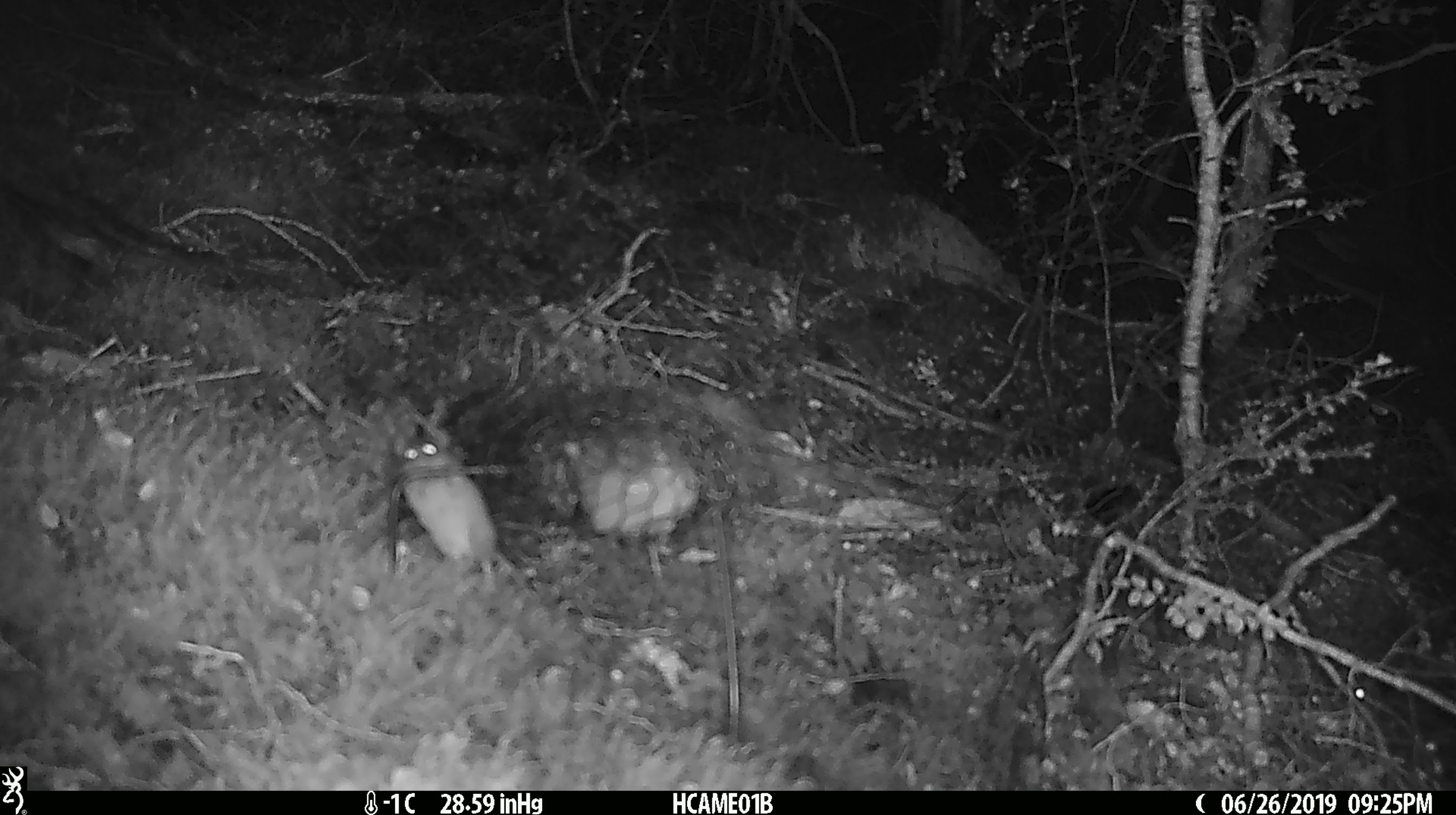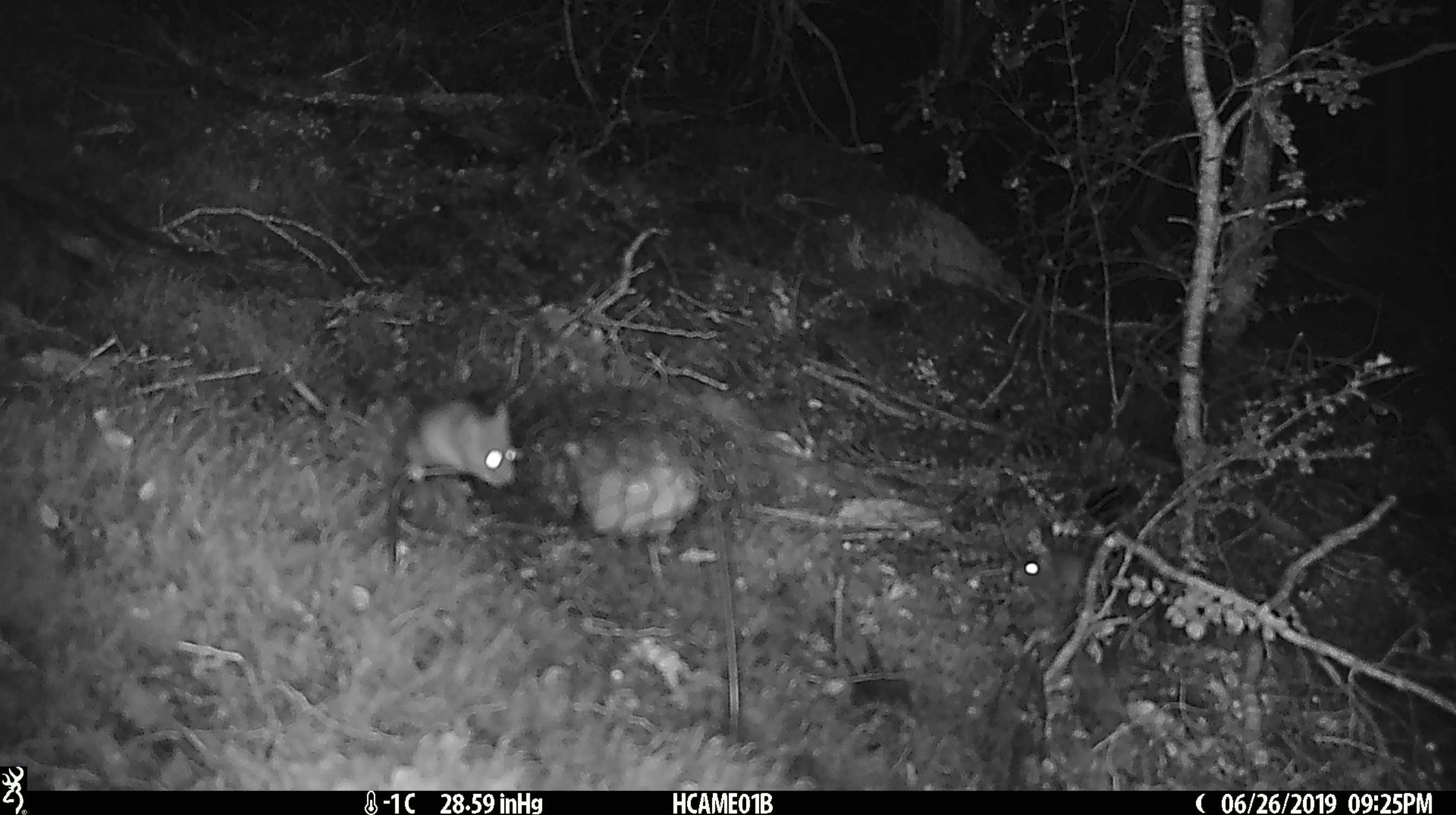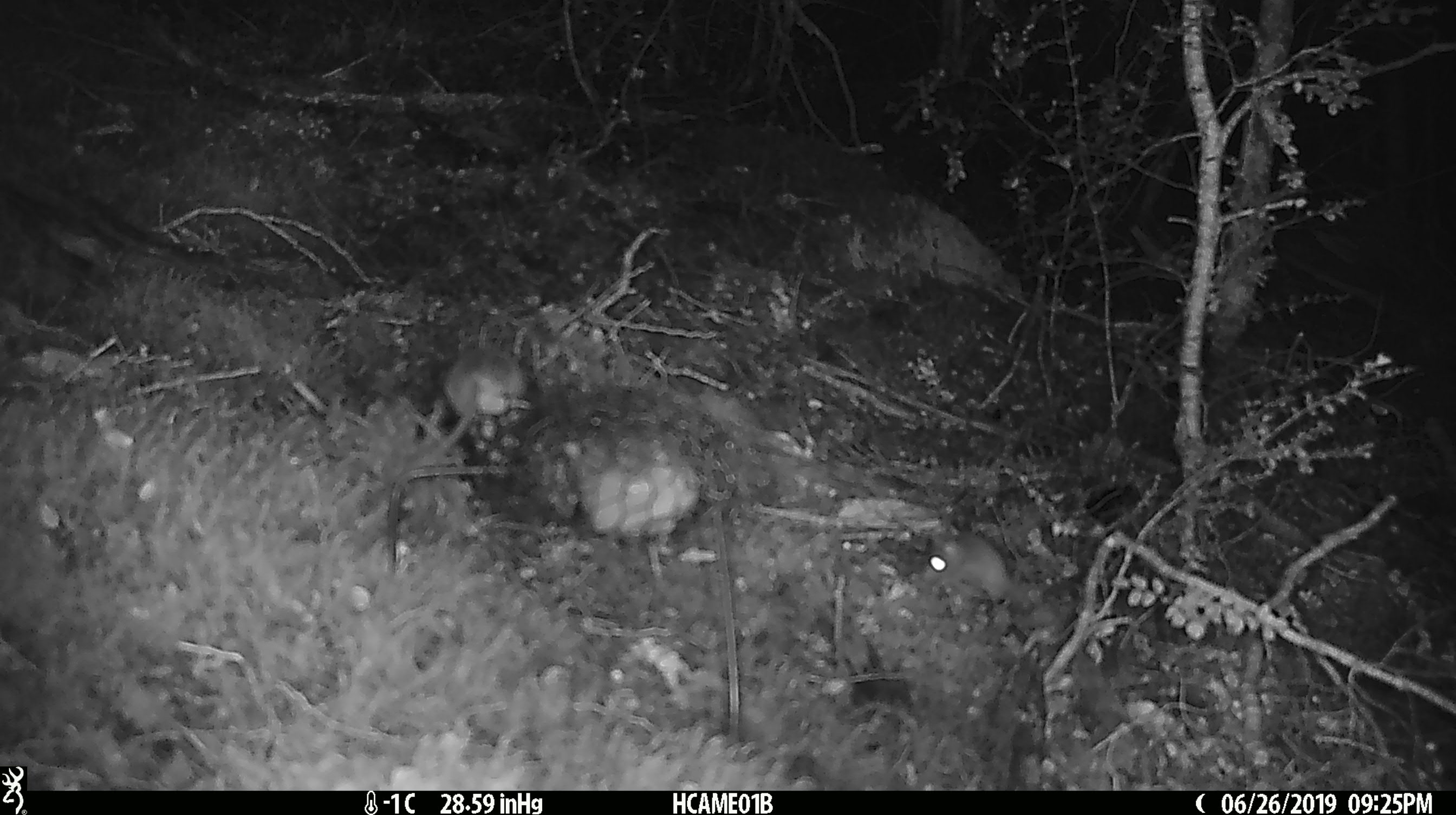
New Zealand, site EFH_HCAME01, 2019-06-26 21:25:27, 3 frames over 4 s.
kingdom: Animalia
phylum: Chordata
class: Mammalia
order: Rodentia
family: Muridae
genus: Mus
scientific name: Mus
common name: mouse